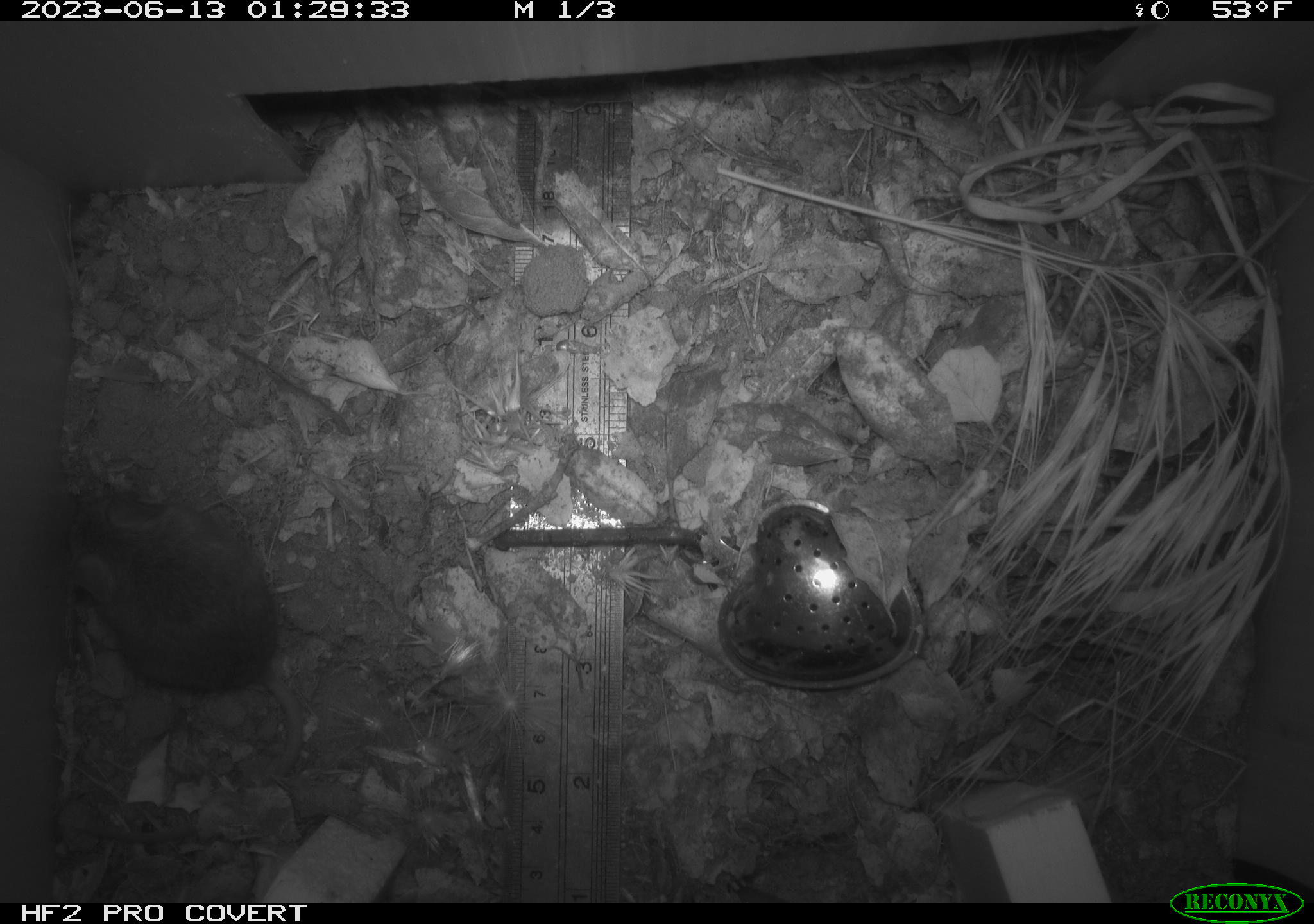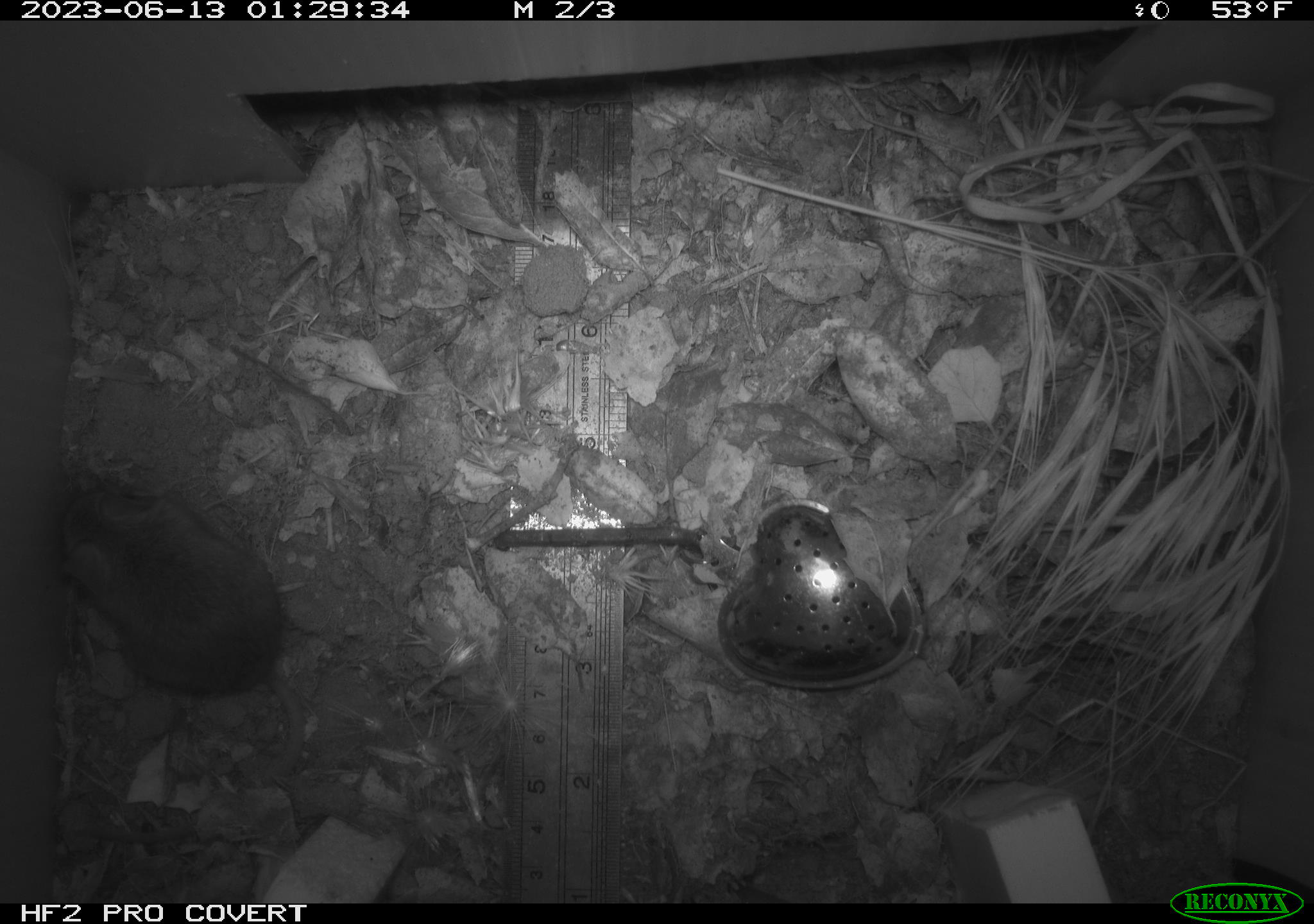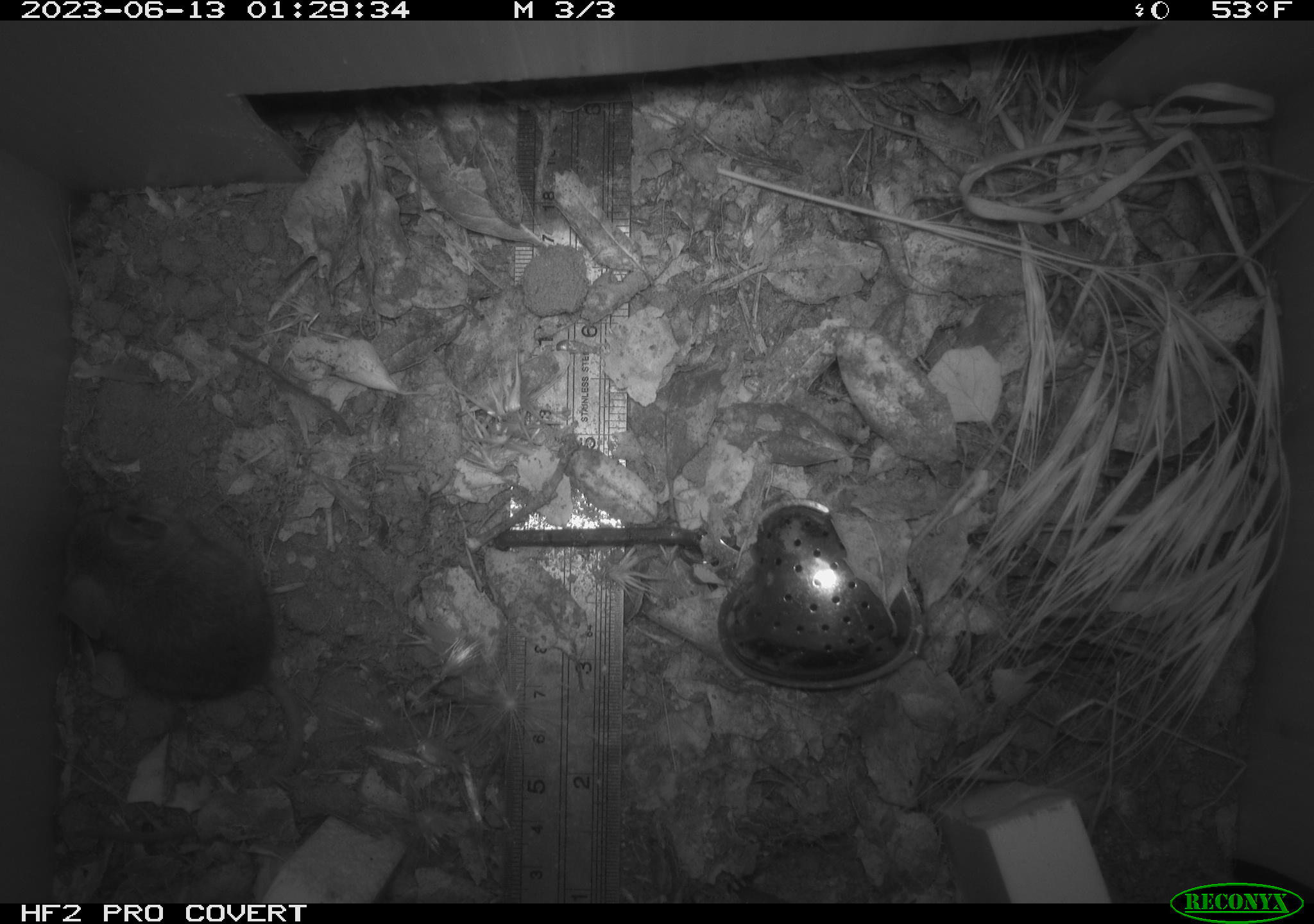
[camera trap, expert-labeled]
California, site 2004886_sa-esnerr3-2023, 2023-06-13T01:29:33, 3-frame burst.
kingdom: Animalia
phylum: Chordata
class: Mammalia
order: Rodentia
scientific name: Rodentia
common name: mouse species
Mouse species (Rodentia).